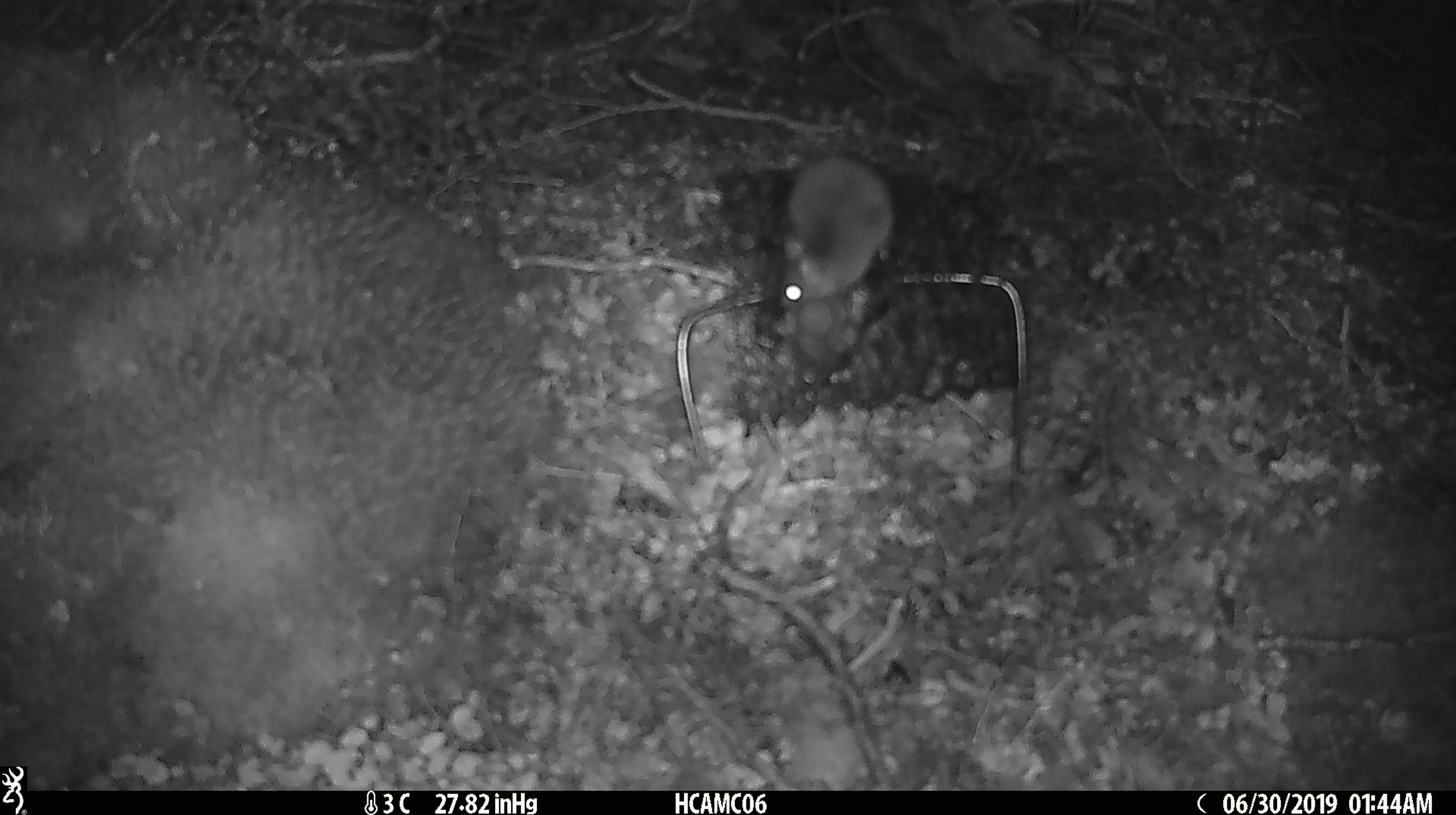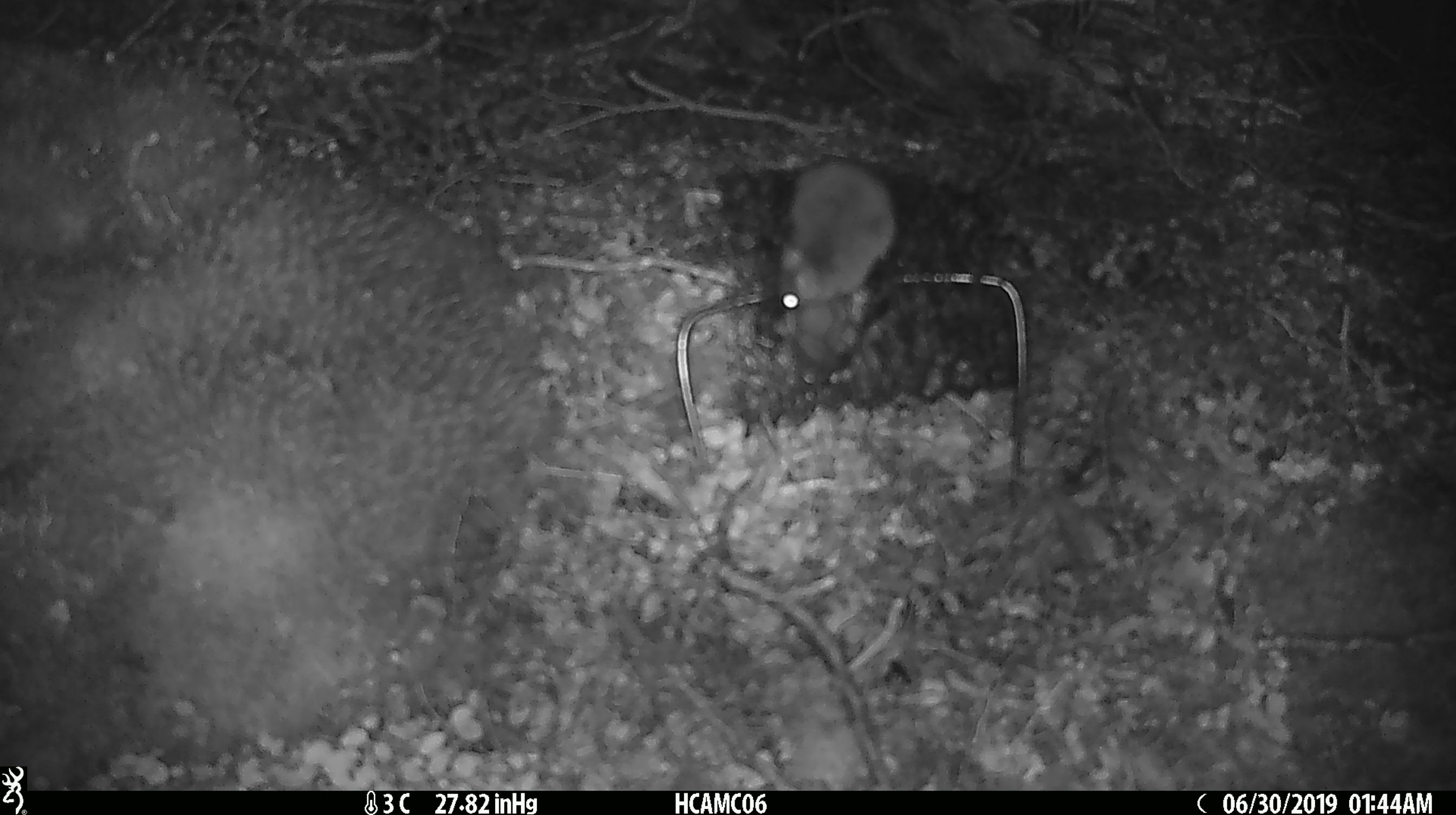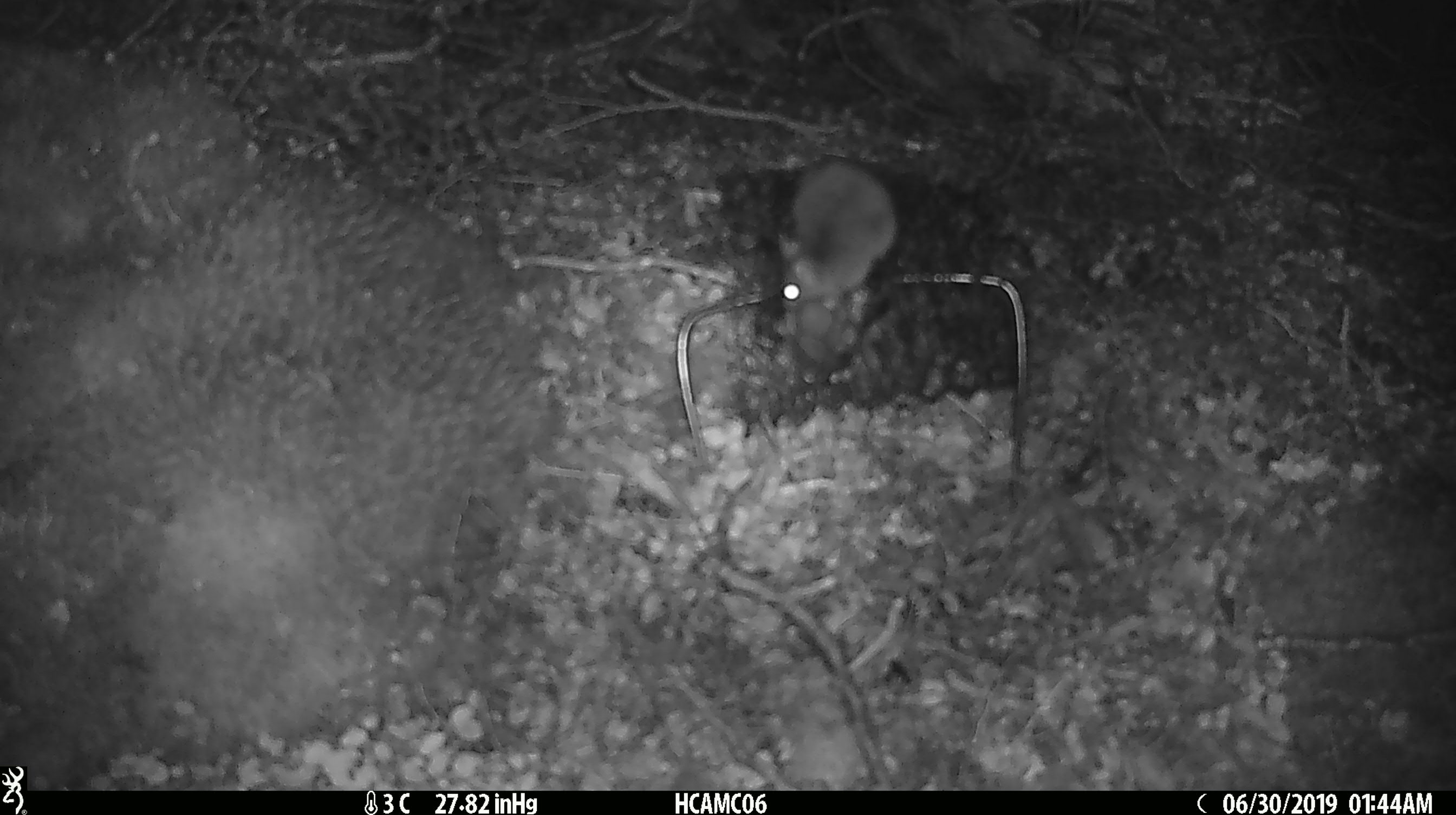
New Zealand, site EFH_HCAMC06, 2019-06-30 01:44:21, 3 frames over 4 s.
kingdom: Animalia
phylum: Chordata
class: Mammalia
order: Rodentia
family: Muridae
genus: Mus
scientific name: Mus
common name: mouse